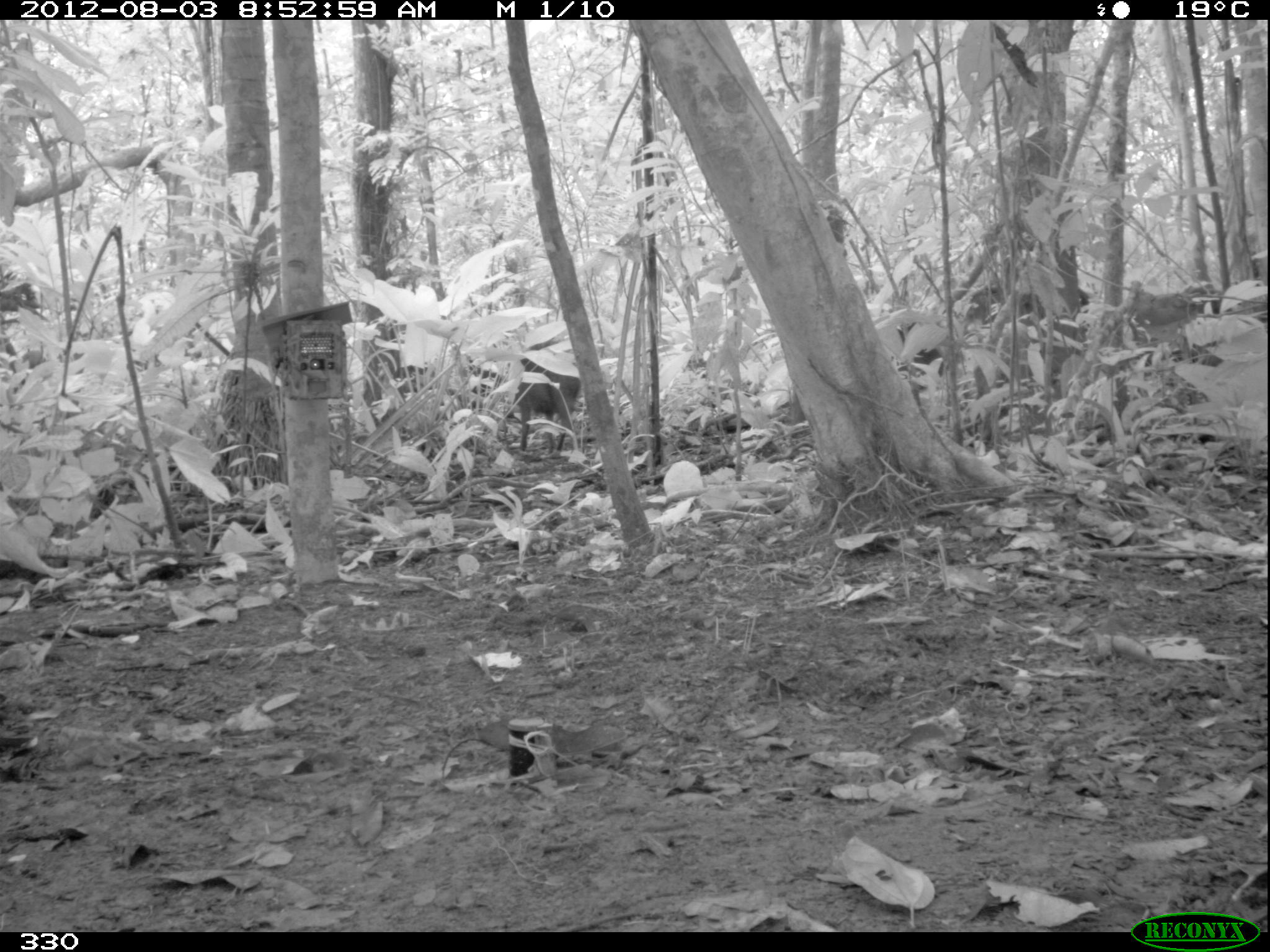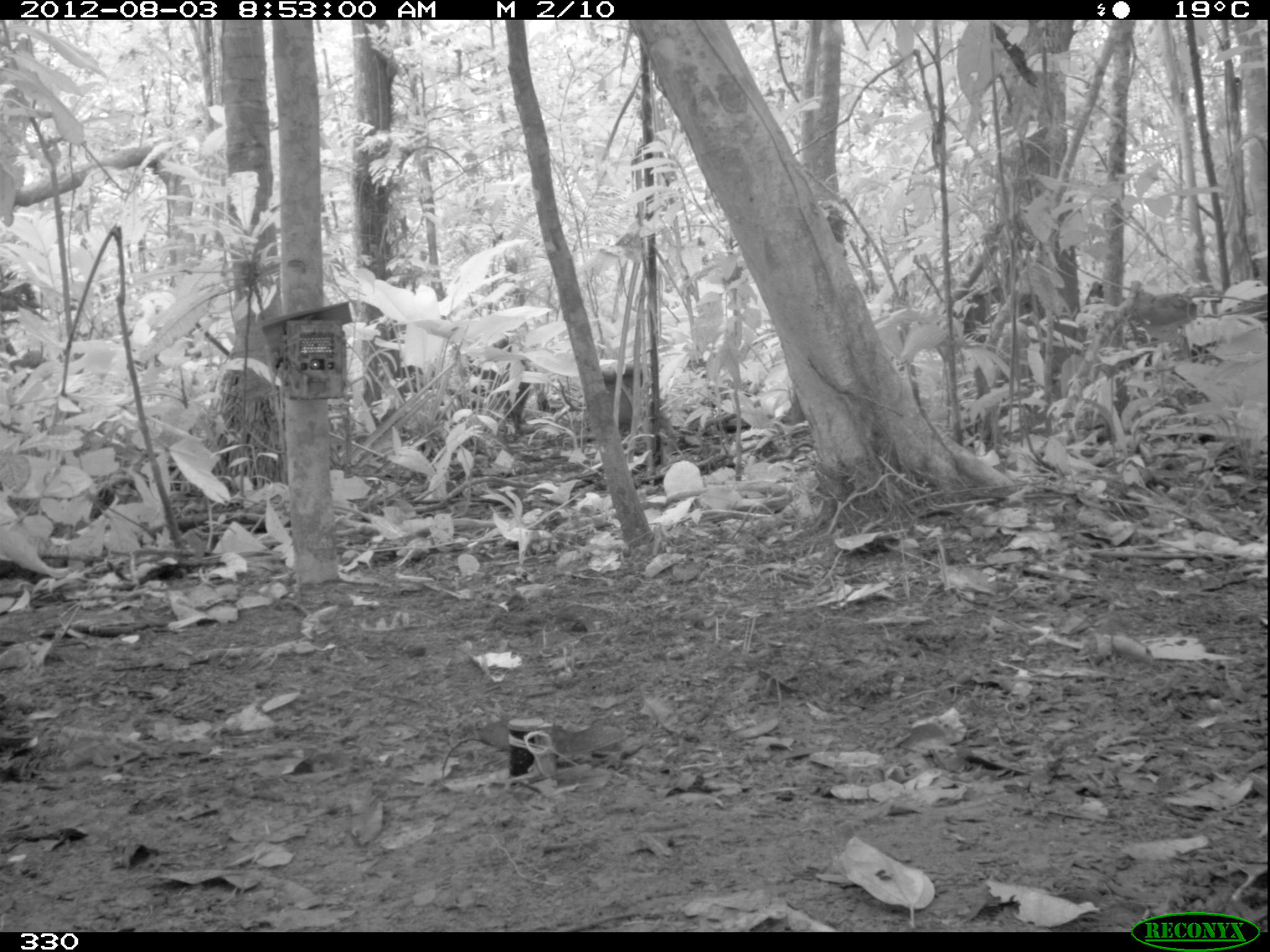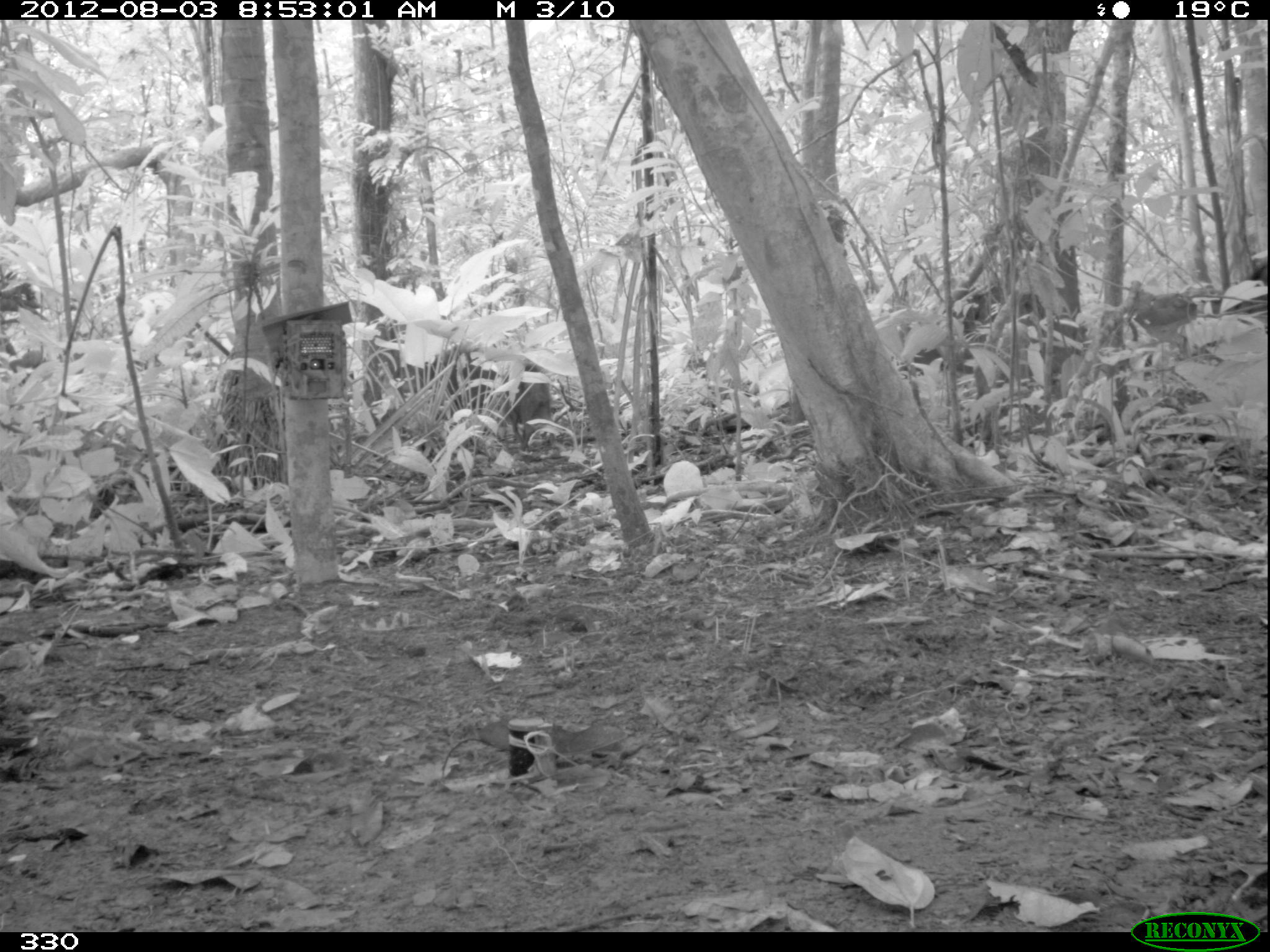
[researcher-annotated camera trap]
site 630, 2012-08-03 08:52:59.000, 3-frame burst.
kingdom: Animalia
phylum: Chordata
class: Mammalia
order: Artiodactyla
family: Tayassuidae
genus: Tayassu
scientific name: Tayassu pecari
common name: white-lipped peccary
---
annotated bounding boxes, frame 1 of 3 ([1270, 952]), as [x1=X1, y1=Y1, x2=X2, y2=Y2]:
tayassu pecari: [x1=462, y1=337, x2=581, y2=457]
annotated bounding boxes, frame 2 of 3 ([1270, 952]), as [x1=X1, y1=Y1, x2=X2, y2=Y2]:
tayassu pecari: [x1=396, y1=334, x2=531, y2=438]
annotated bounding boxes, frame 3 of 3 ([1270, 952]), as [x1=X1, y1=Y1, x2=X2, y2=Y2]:
tayassu pecari: [x1=414, y1=337, x2=553, y2=457]; [x1=1191, y1=254, x2=1269, y2=448]